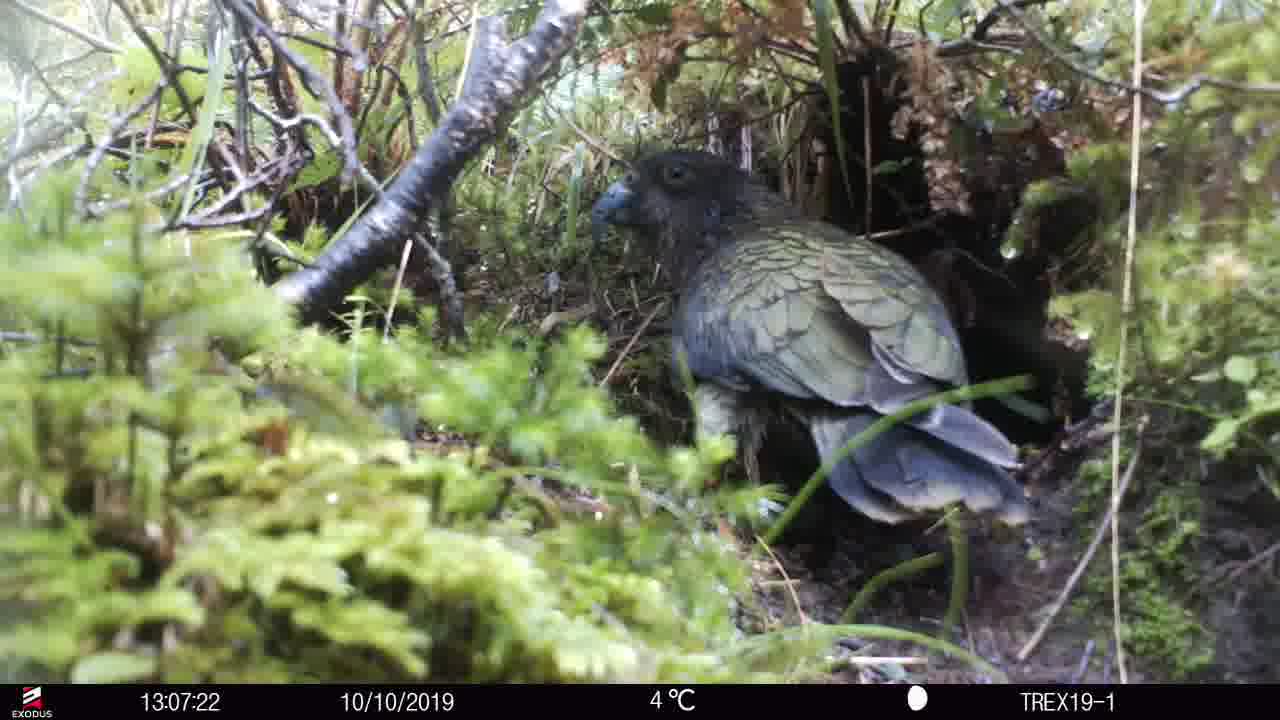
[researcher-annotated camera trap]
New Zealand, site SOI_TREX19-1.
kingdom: Animalia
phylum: Chordata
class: Aves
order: Psittaciformes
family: Strigopidae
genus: Nestor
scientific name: Nestor notabilis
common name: kea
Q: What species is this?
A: Kea (Nestor notabilis).